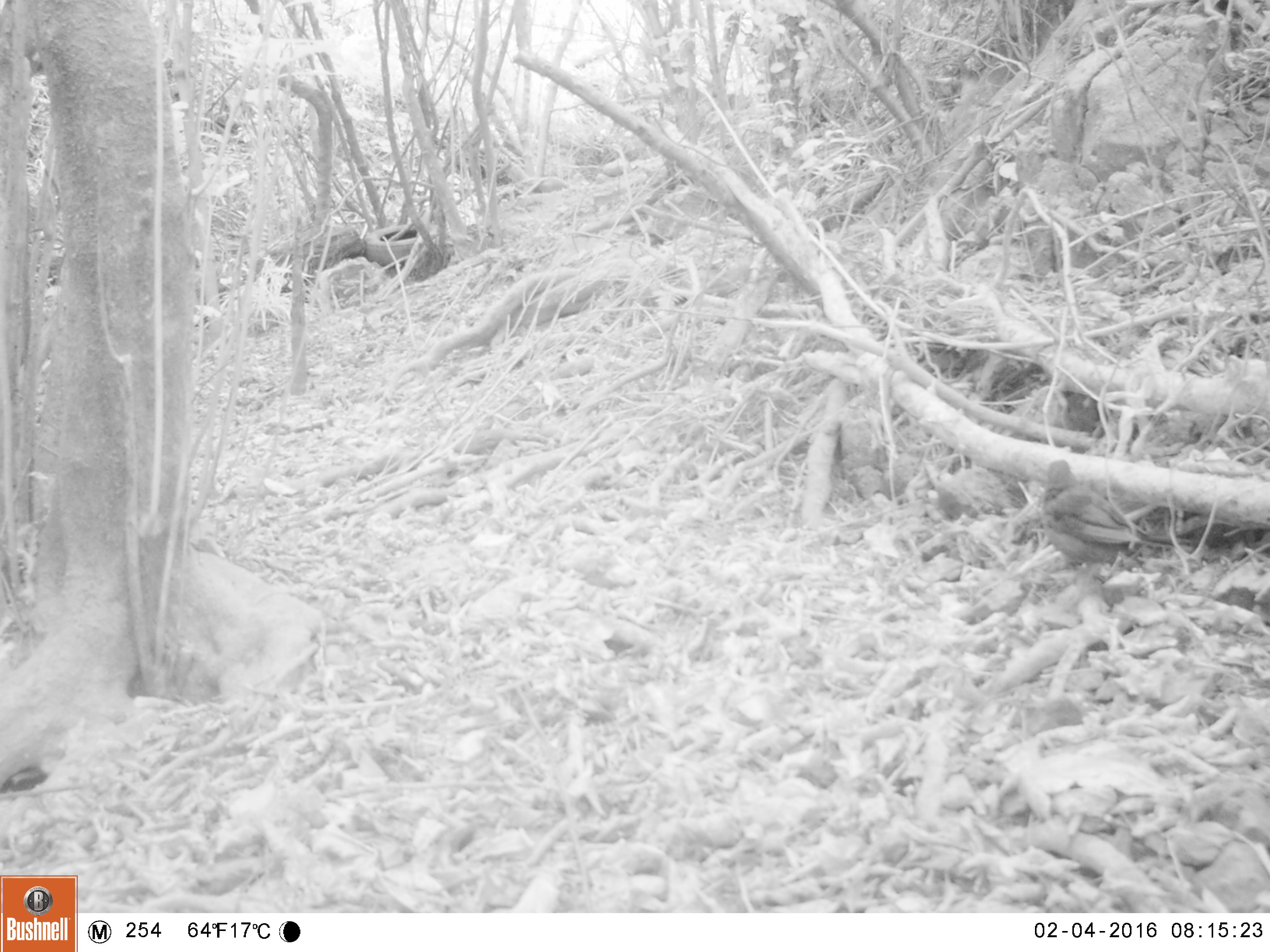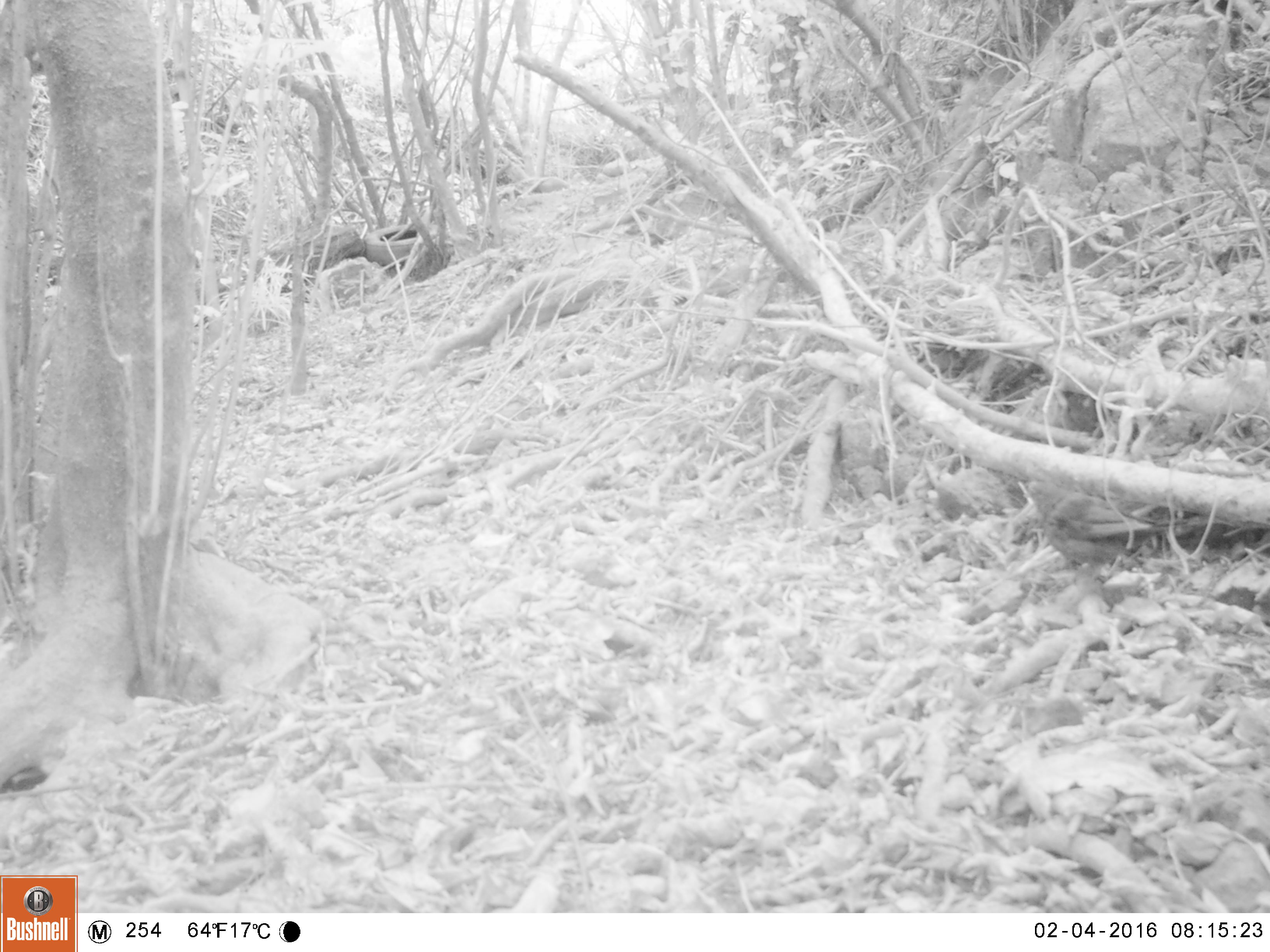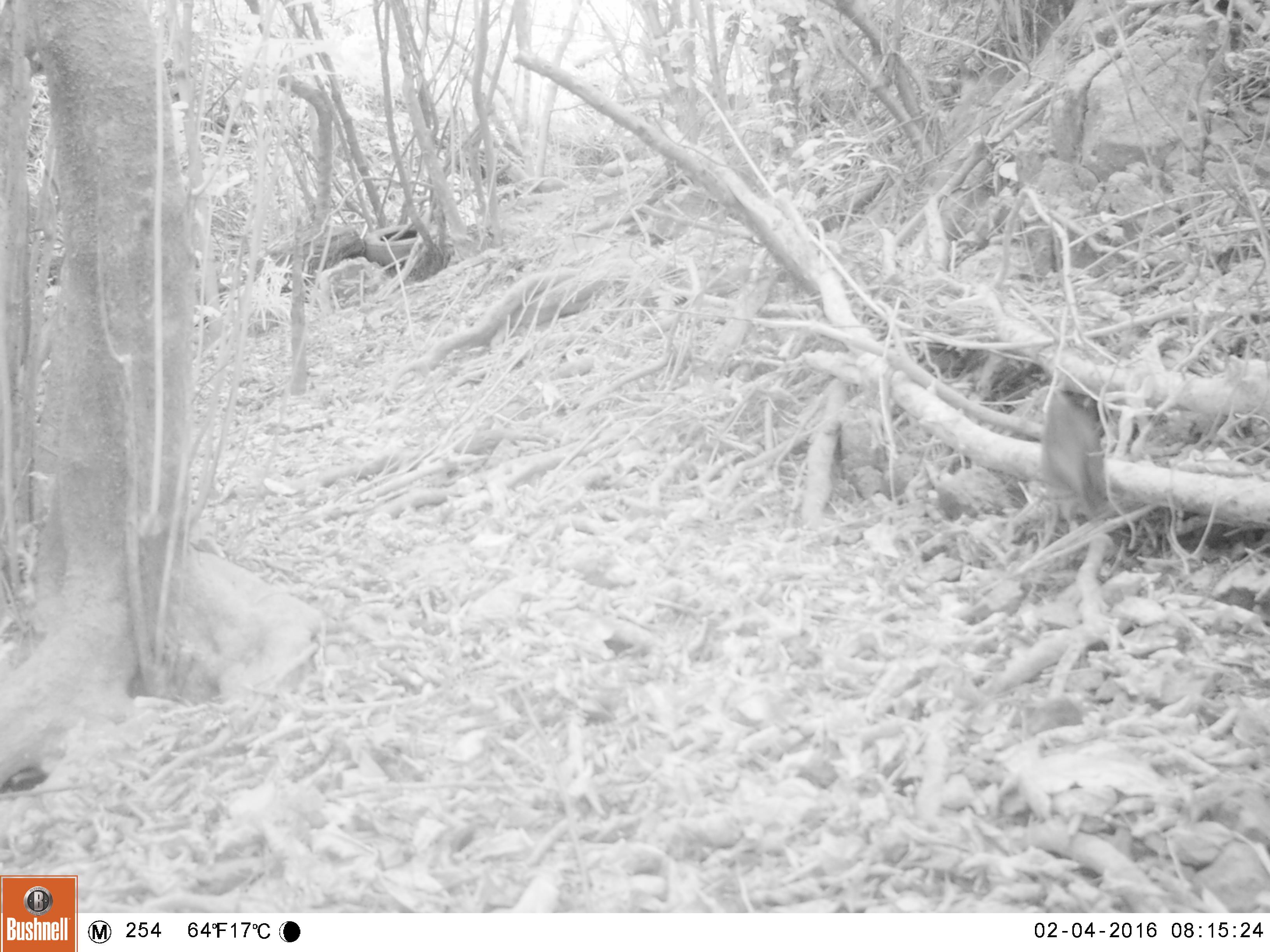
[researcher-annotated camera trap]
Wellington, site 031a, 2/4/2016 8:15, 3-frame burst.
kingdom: Animalia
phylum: Chordata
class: Aves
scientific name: Aves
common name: bird